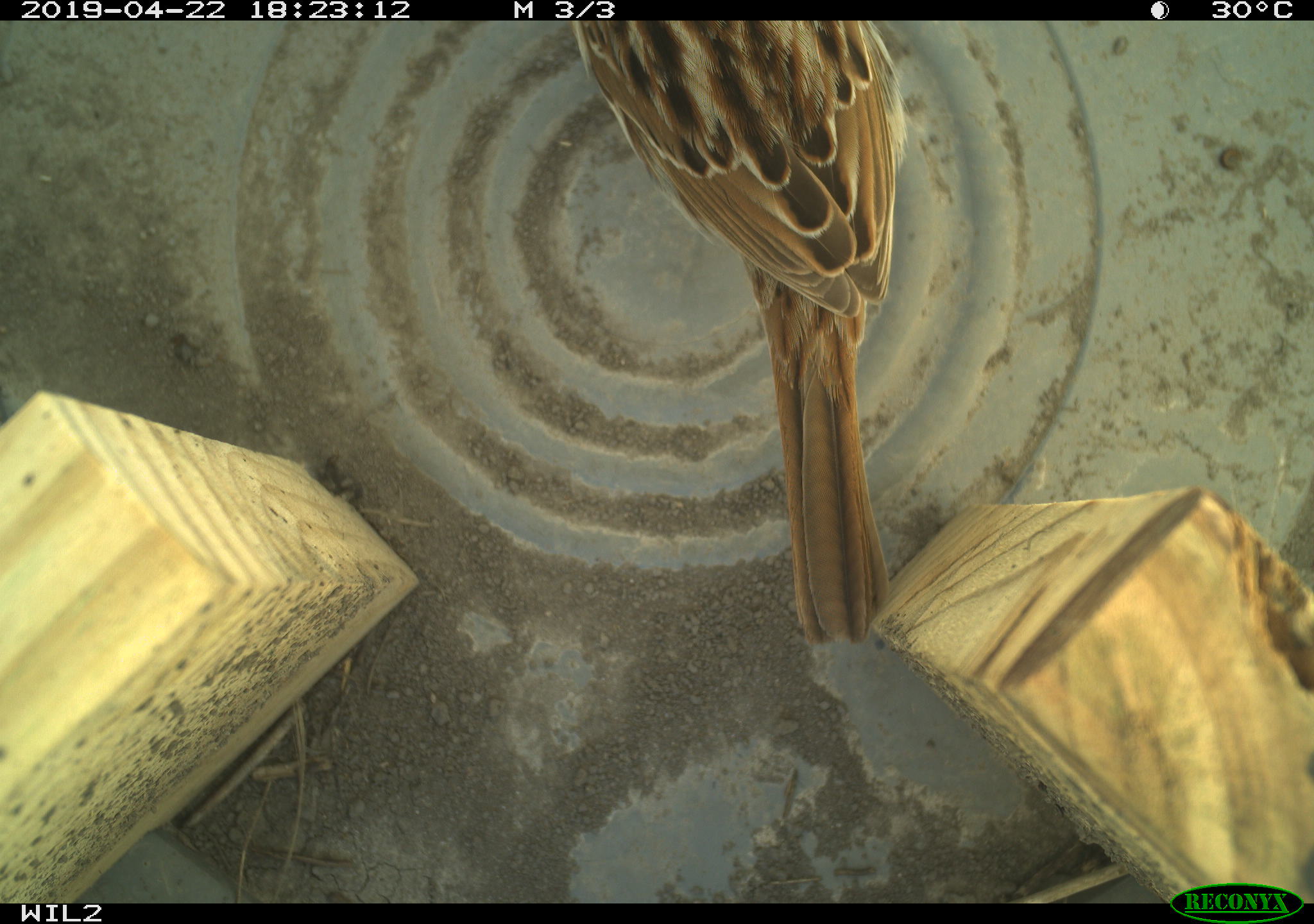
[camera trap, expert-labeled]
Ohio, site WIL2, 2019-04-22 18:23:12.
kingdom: Animalia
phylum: Chordata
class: Aves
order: Passeriformes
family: Passerellidae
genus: Melospiza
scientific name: Melospiza melodia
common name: song sparrow